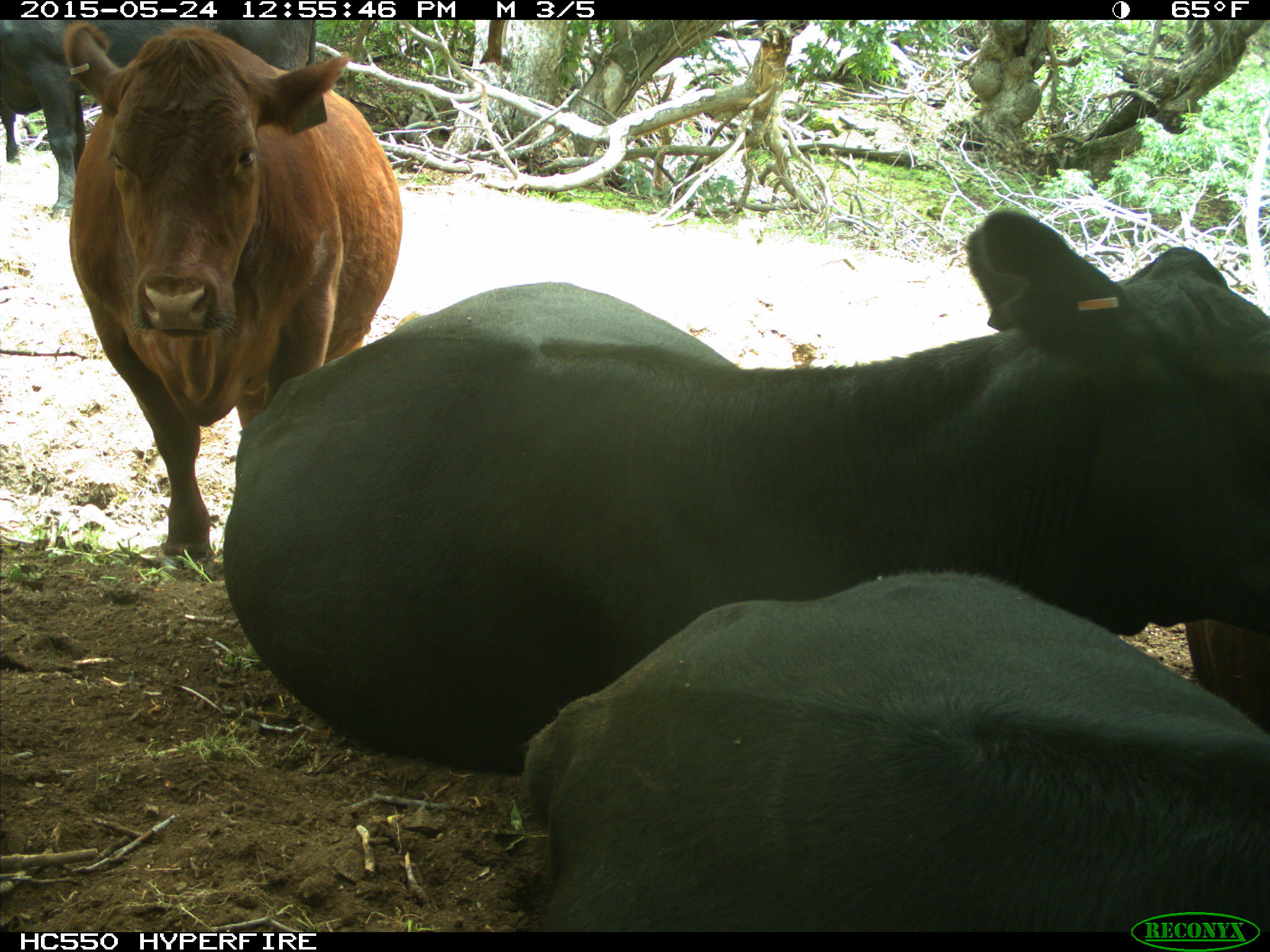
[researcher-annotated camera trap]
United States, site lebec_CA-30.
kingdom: Animalia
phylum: Chordata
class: Mammalia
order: Artiodactyla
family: Bovidae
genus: Bos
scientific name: Bos taurus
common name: domestic cow